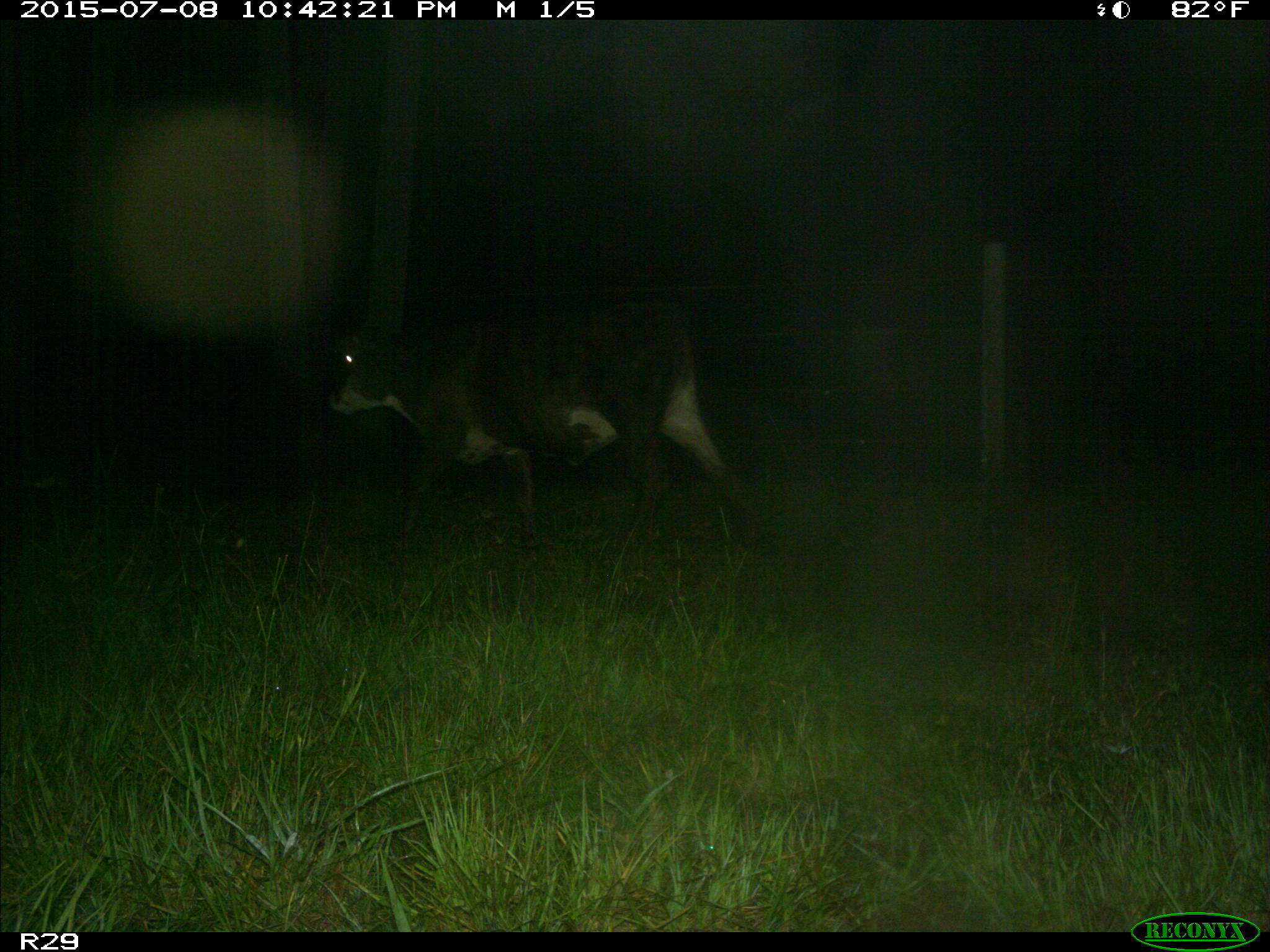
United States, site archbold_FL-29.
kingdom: Animalia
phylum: Chordata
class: Mammalia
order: Artiodactyla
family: Bovidae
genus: Bos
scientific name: Bos taurus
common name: domestic cow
Bos taurus (domestic cow).